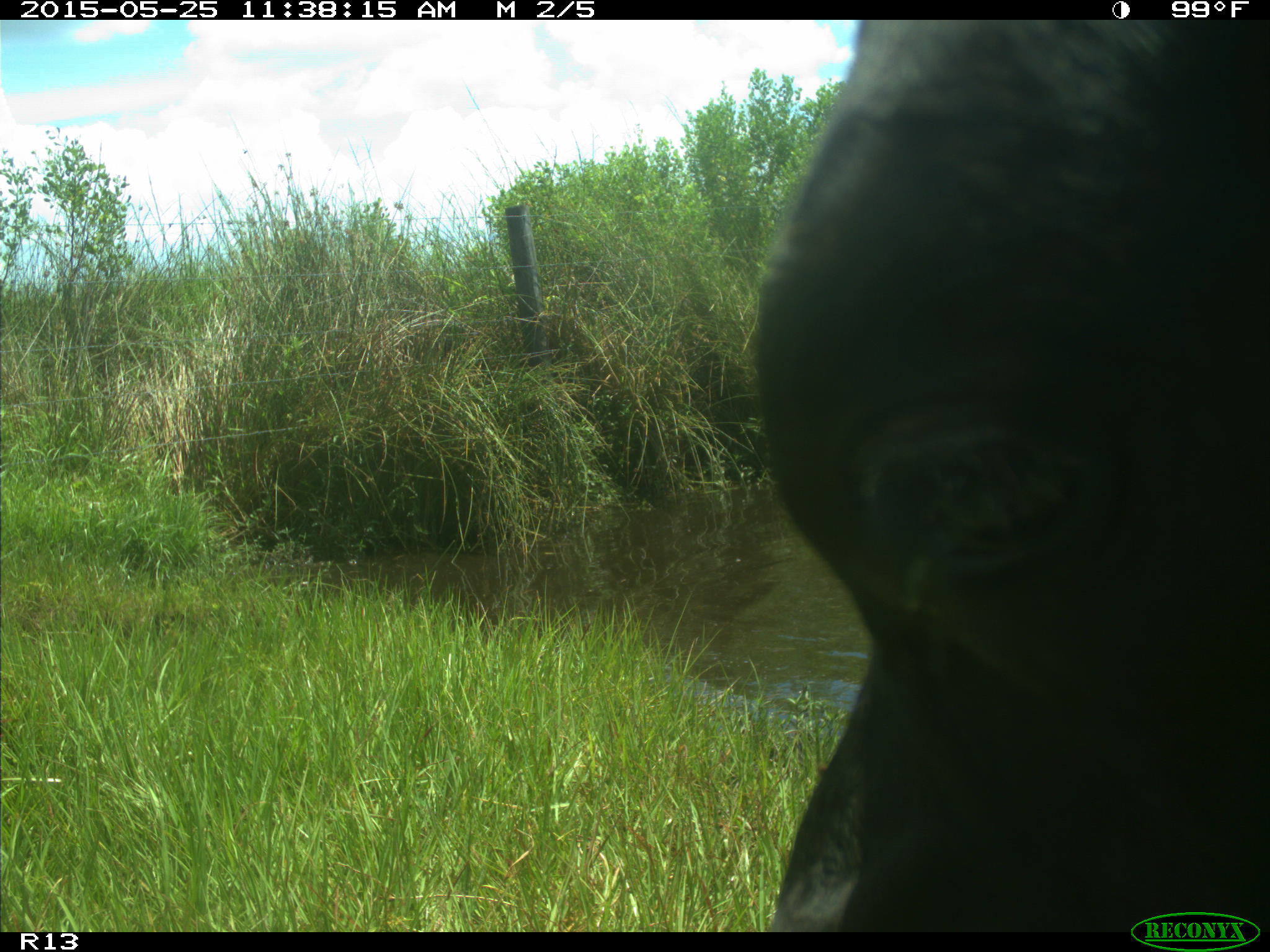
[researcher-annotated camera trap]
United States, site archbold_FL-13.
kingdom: Animalia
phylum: Chordata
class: Mammalia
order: Artiodactyla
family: Bovidae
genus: Bos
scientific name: Bos taurus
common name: domestic cow